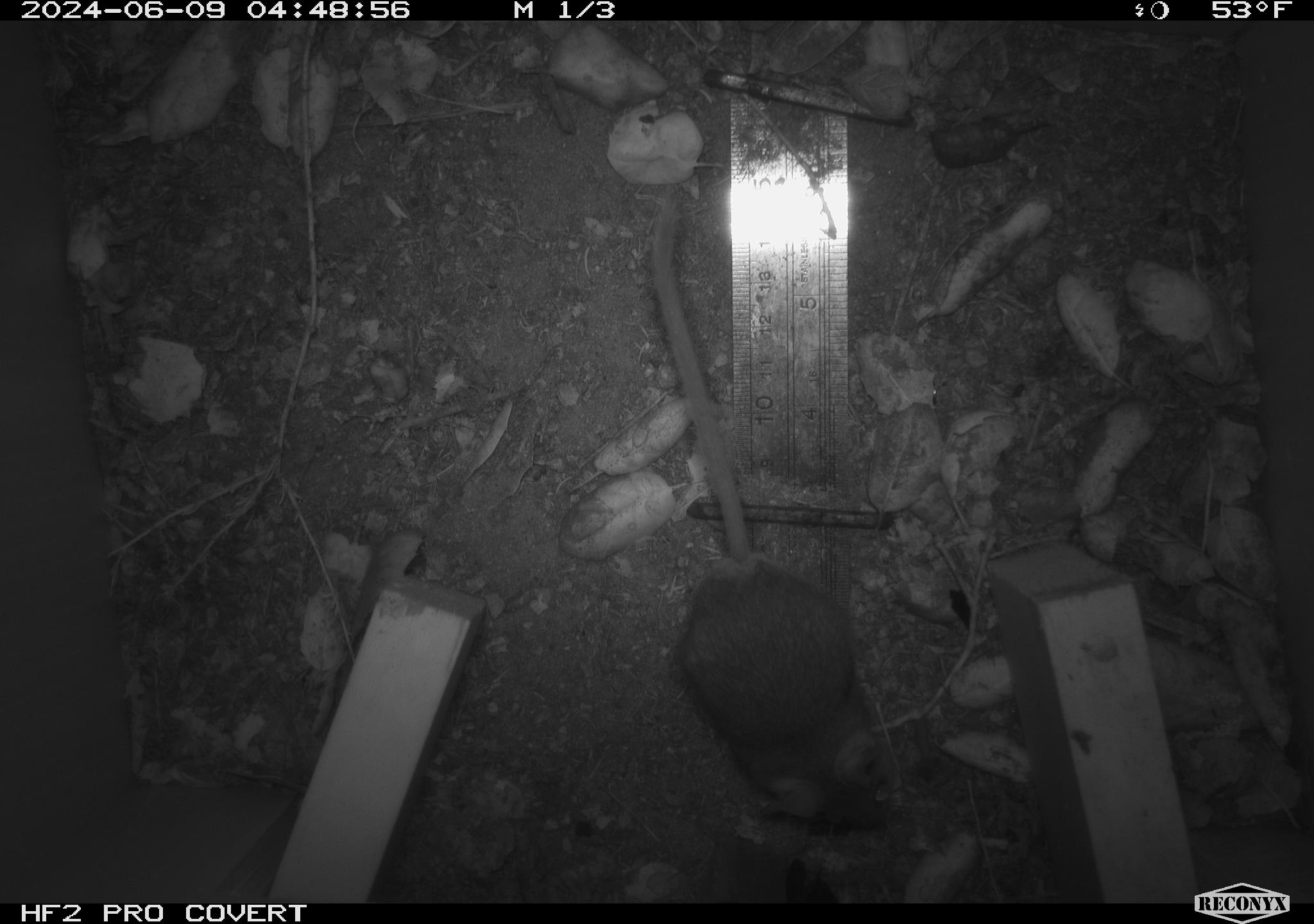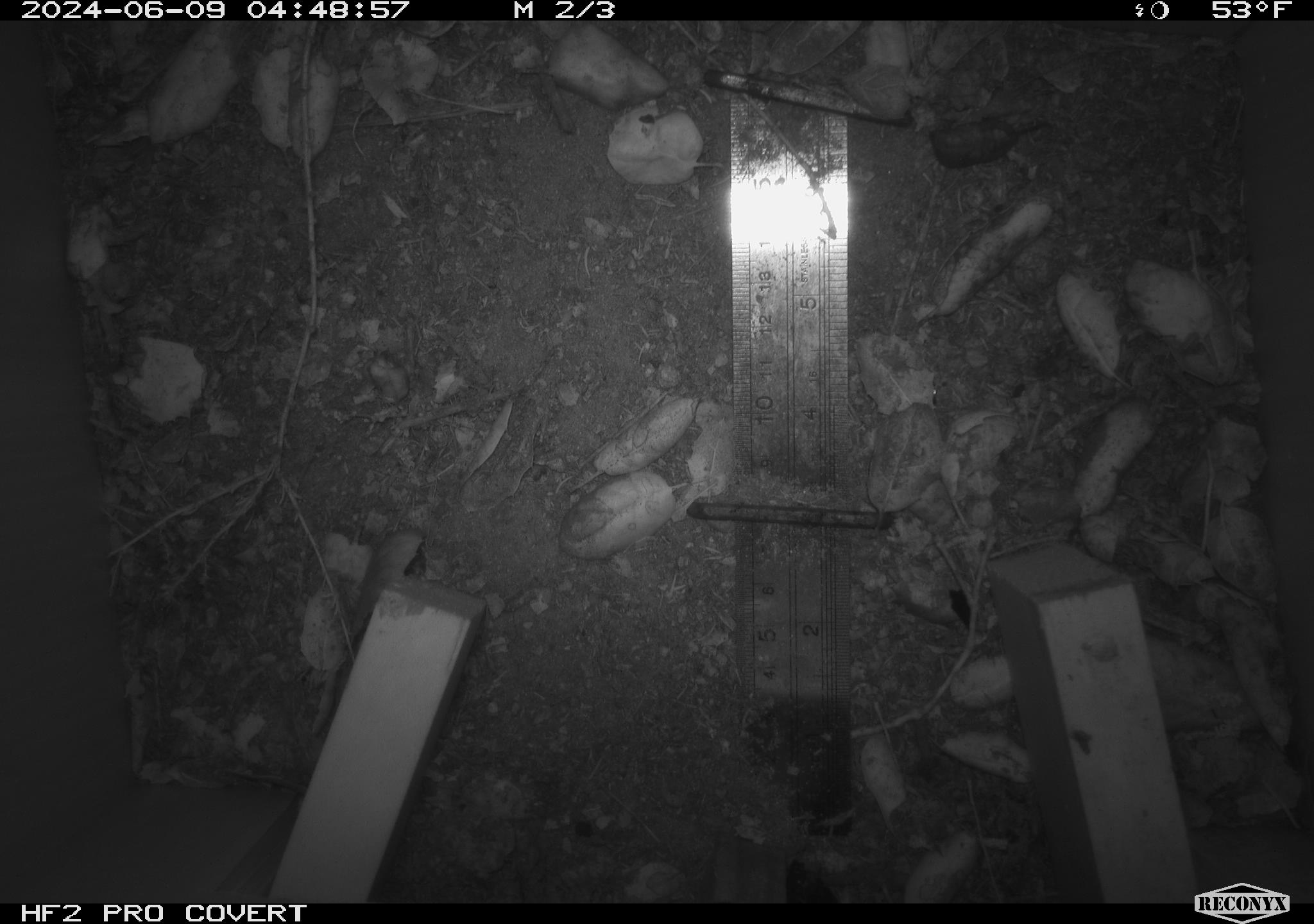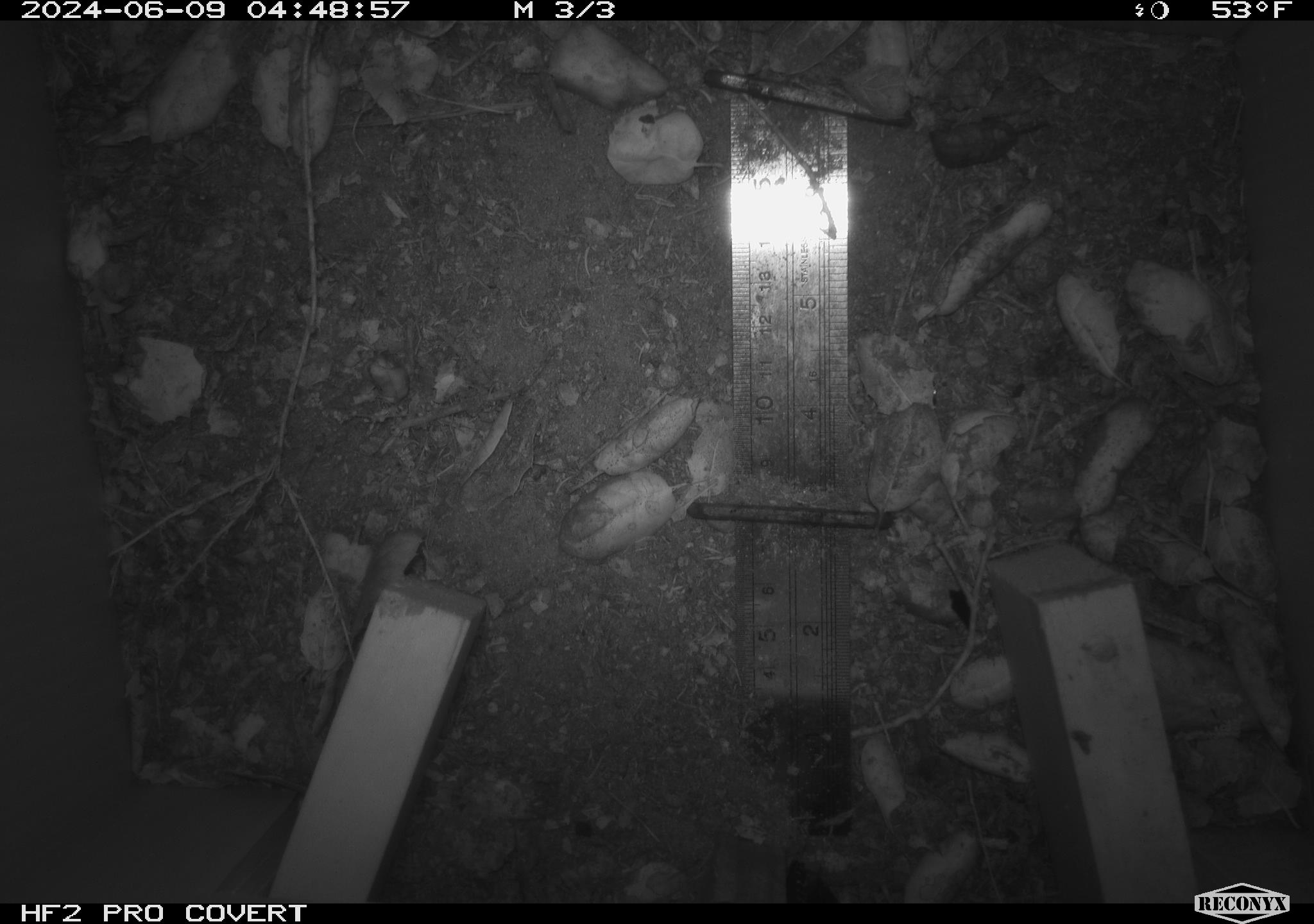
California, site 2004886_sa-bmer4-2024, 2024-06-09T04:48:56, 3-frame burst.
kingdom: Animalia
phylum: Chordata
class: Mammalia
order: Rodentia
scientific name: Rodentia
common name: woodrat or rat or mouse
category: woodrat or rat or mouse species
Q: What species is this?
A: Woodrat or rat or mouse species (woodrat or rat or mouse) (Rodentia).